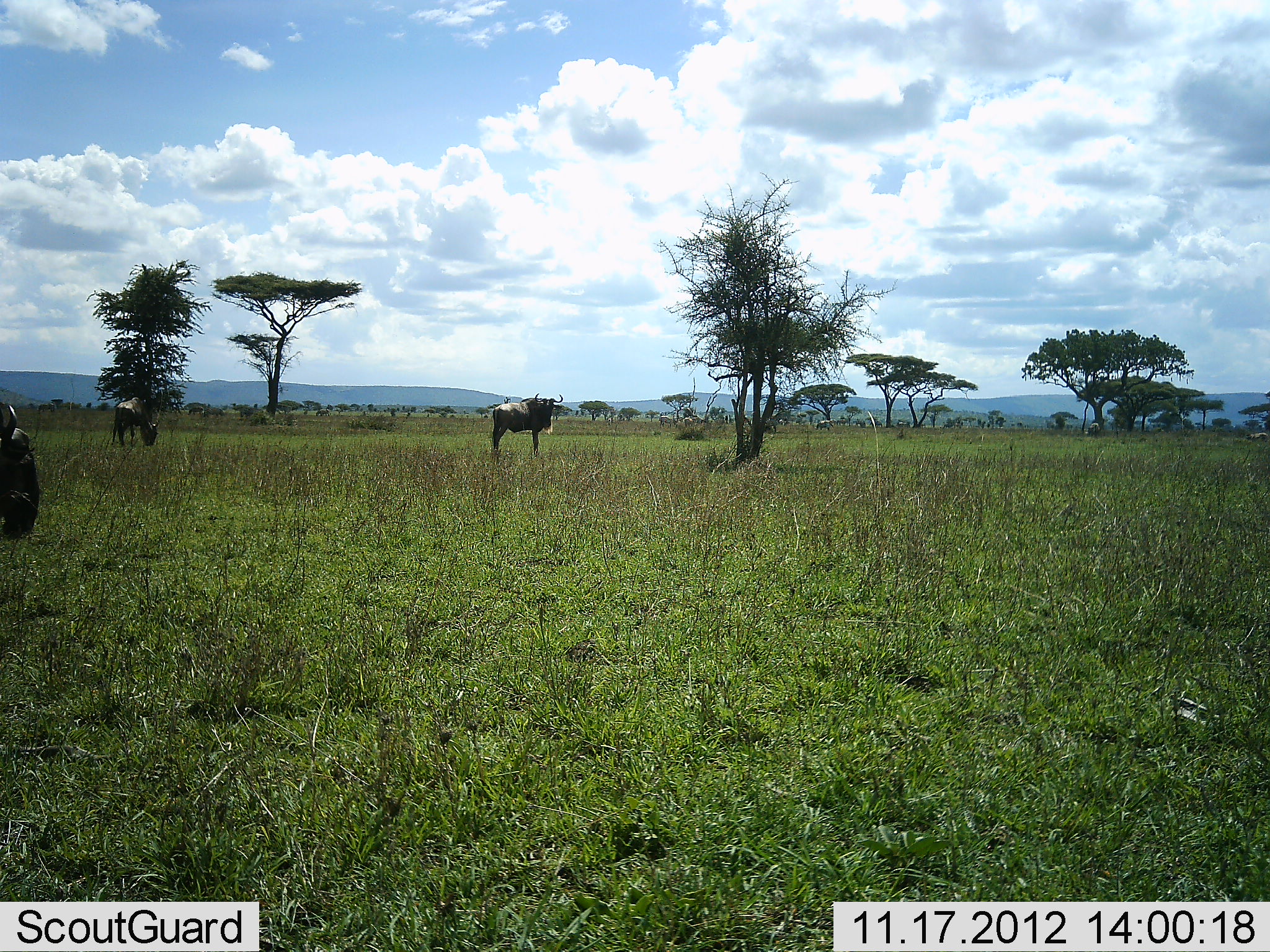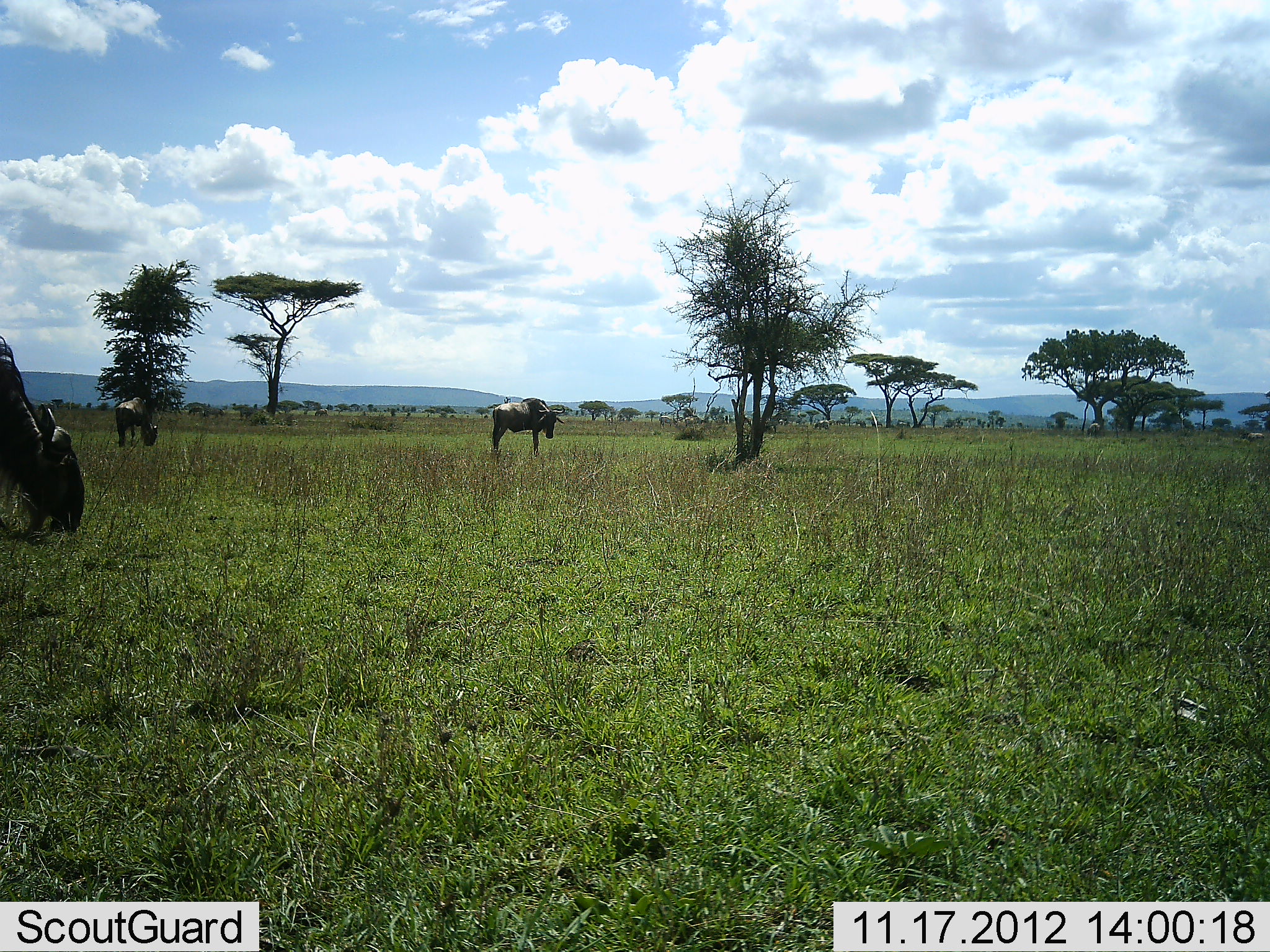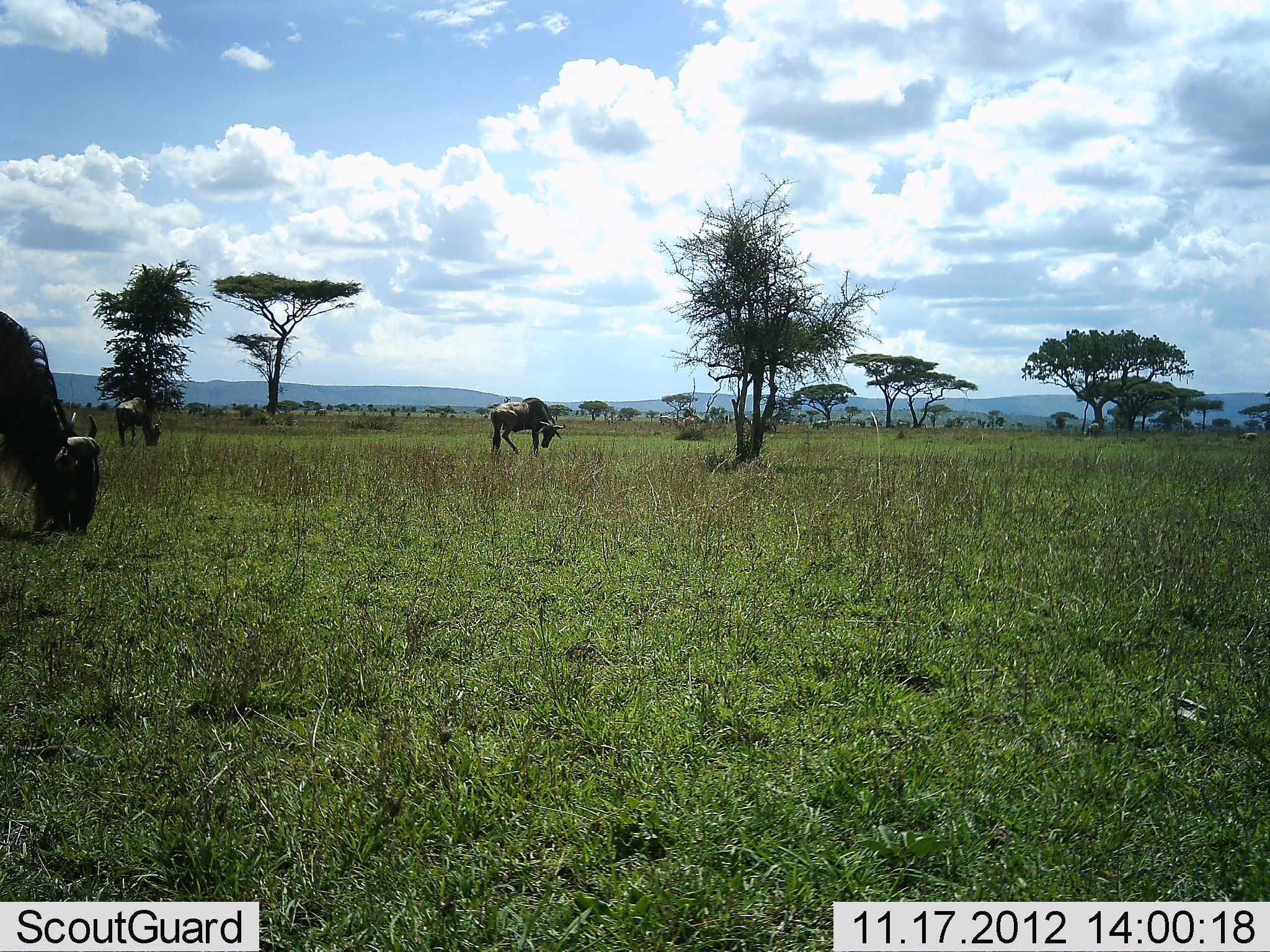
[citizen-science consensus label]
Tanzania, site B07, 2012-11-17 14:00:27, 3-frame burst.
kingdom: Animalia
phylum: Chordata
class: Mammalia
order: Artiodactyla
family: Bovidae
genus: Connochaetes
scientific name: Connochaetes taurinus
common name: blue wildebeest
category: wildebeest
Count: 3.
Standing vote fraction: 50%.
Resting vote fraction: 0%.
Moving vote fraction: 30%.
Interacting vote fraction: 0%.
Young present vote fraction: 0%.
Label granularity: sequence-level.